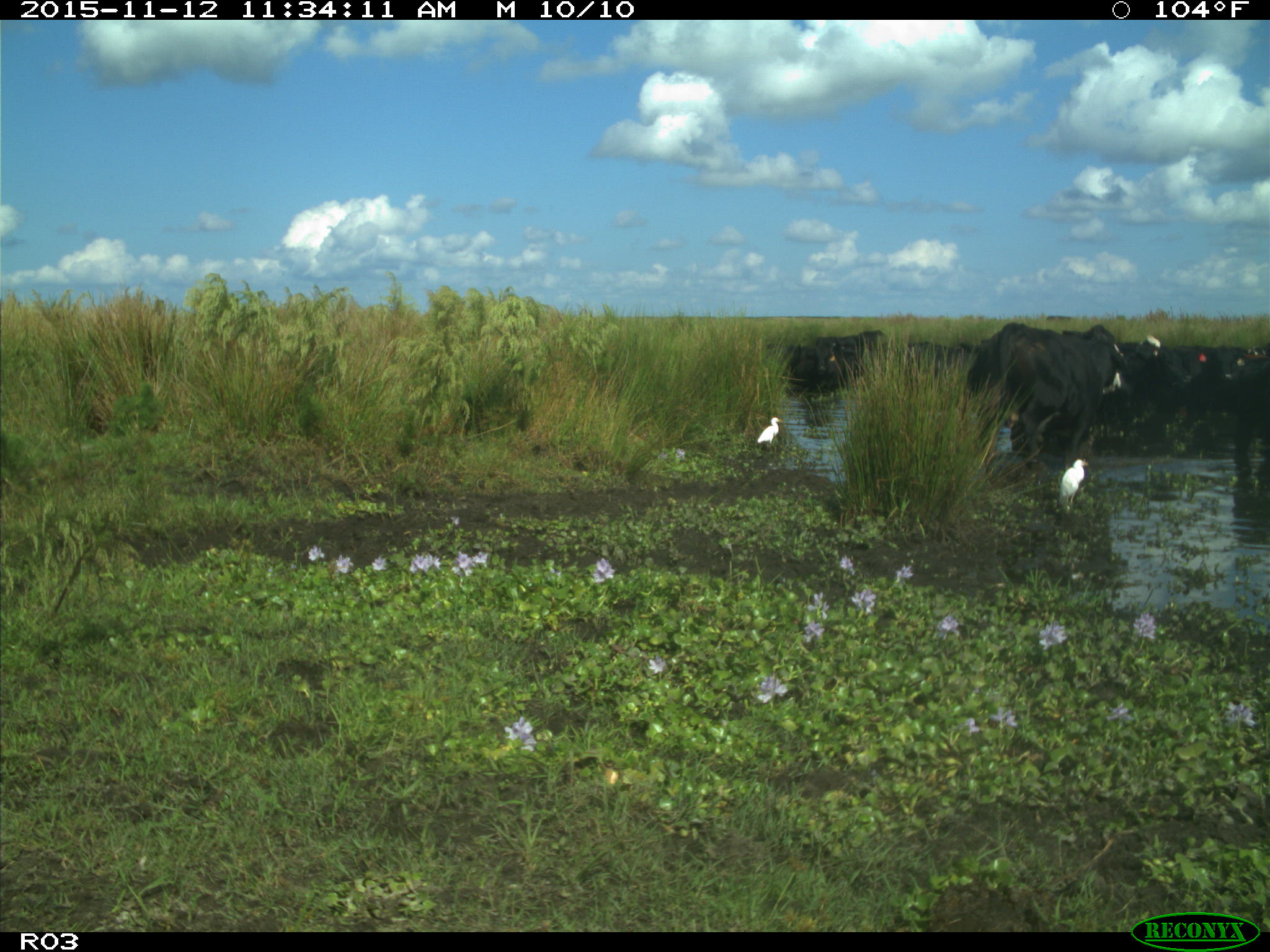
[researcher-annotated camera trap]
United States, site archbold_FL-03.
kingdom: Animalia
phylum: Chordata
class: Mammalia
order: Artiodactyla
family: Bovidae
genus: Bos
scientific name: Bos taurus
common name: domestic cow